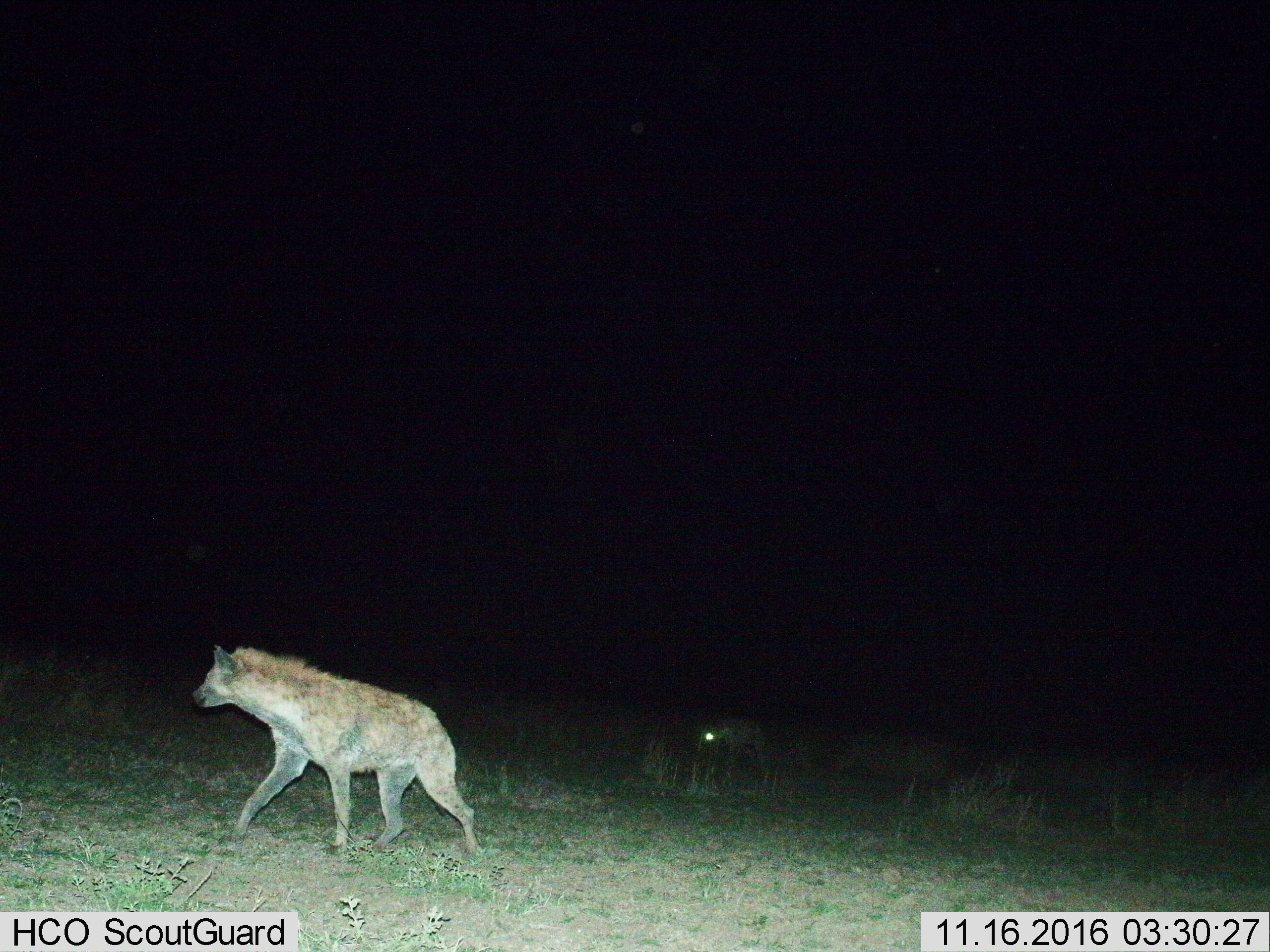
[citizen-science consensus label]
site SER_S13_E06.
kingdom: Animalia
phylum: Chordata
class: Mammalia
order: Carnivora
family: Hyaenidae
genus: Crocuta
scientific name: Crocuta crocuta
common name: spotted hyena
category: hyenaspotted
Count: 2.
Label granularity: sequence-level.